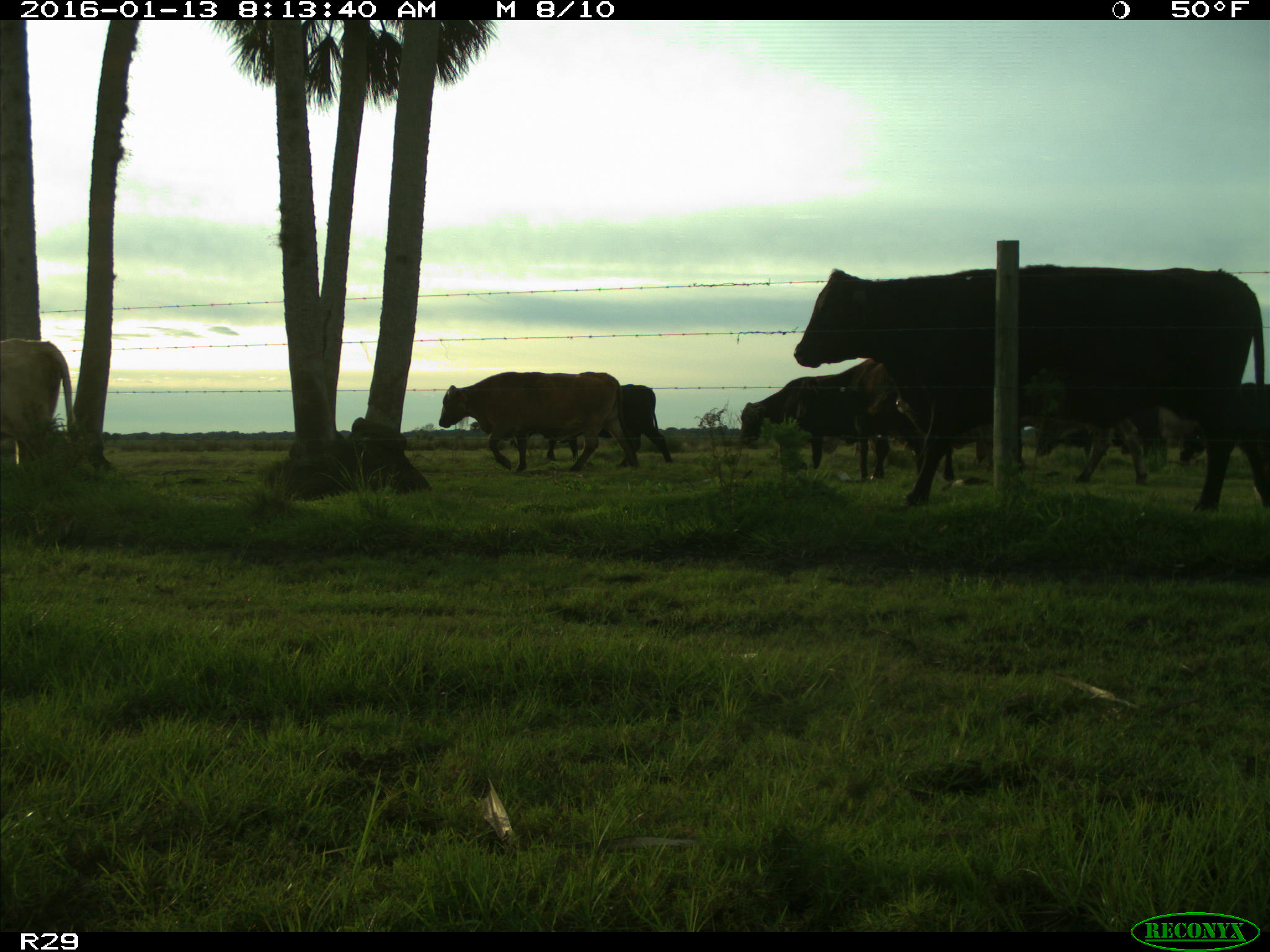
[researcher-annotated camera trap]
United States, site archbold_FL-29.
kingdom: Animalia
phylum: Chordata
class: Mammalia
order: Artiodactyla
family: Bovidae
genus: Bos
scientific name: Bos taurus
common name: domestic cow